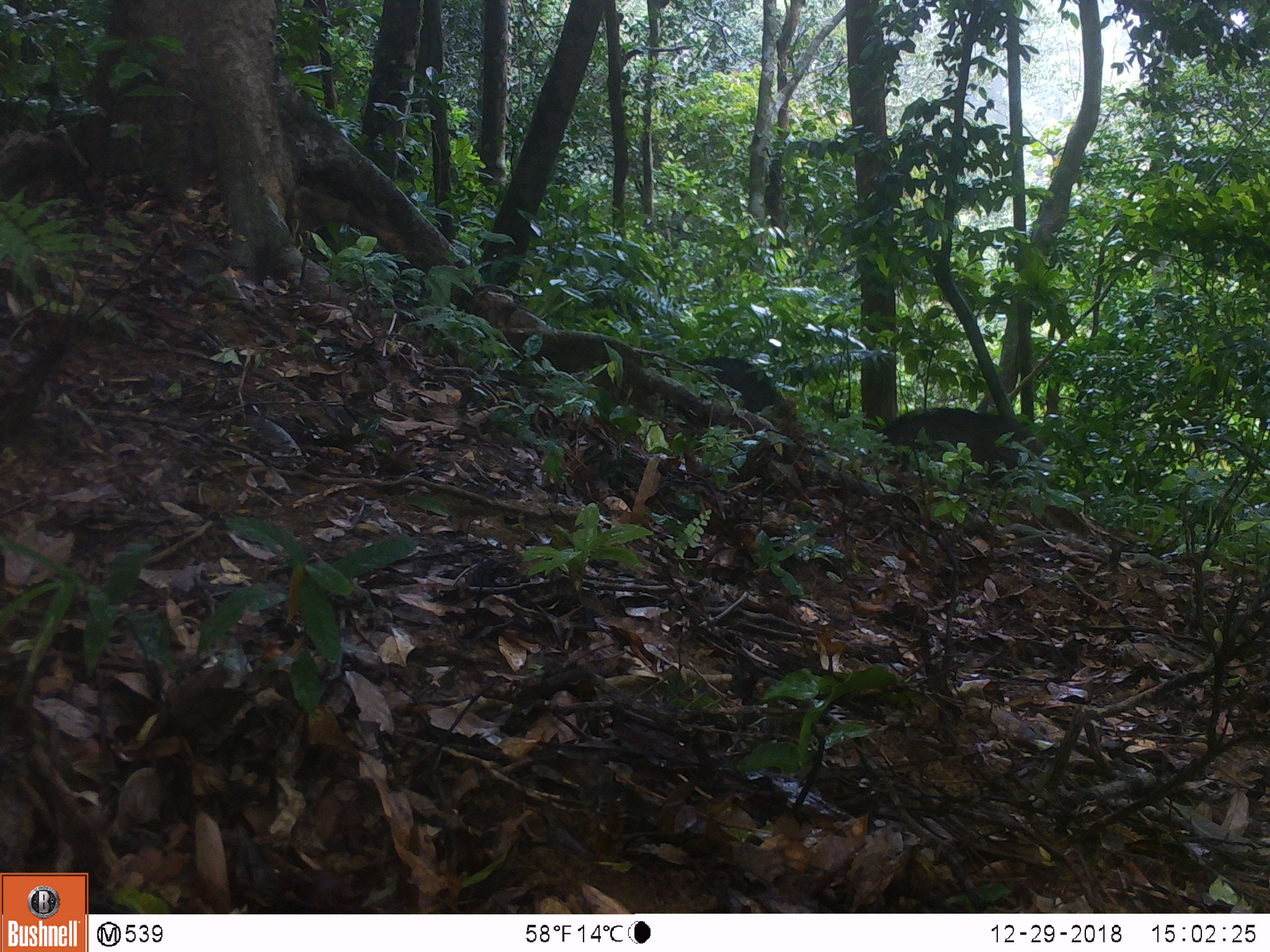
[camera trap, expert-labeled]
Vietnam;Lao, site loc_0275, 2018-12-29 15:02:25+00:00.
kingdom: Animalia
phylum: Chordata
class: Mammalia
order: Artiodactyla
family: Suidae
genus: Sus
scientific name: Sus scrofa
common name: eurasian wild pig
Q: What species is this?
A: Eurasian wild pig (Sus scrofa).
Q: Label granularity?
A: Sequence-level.